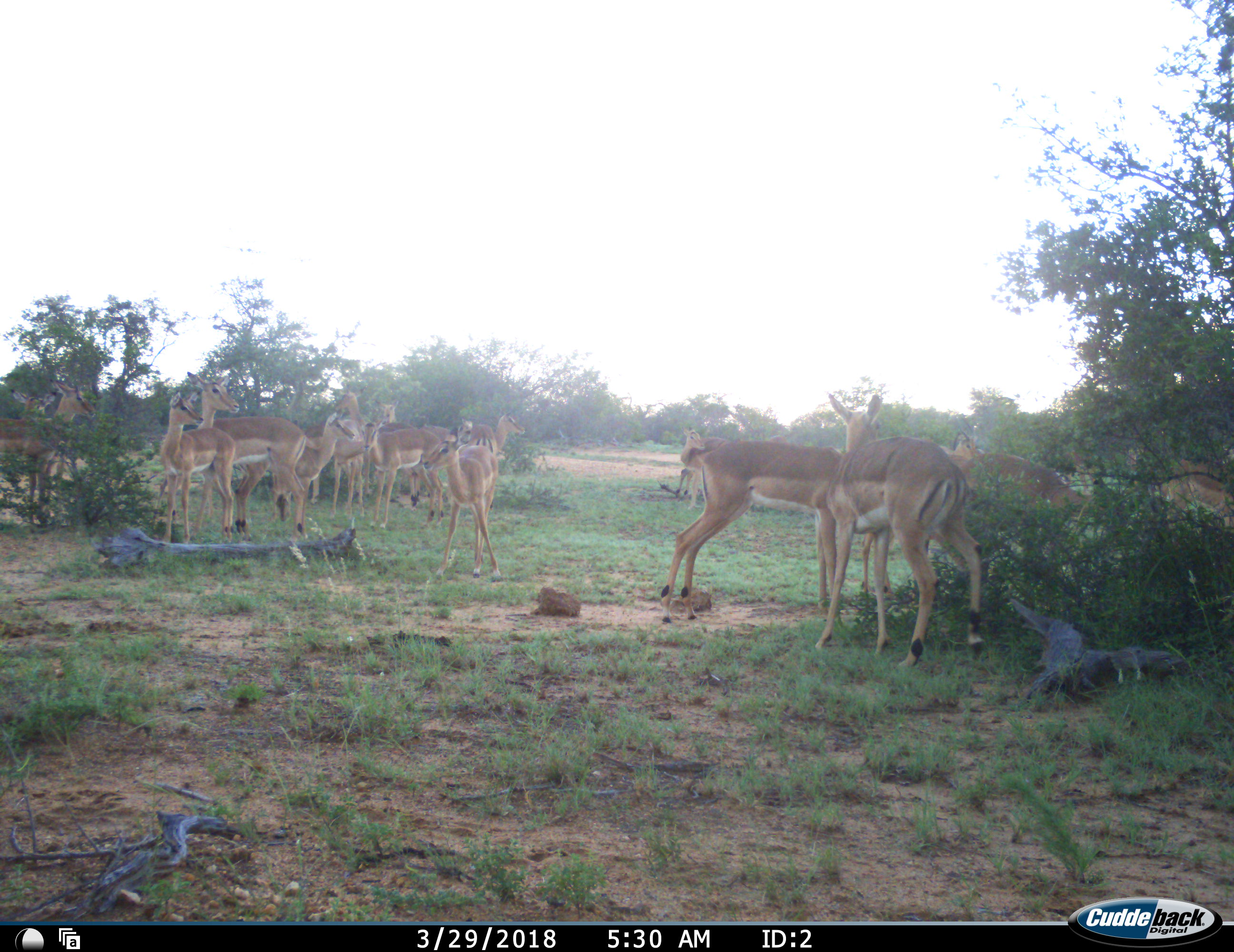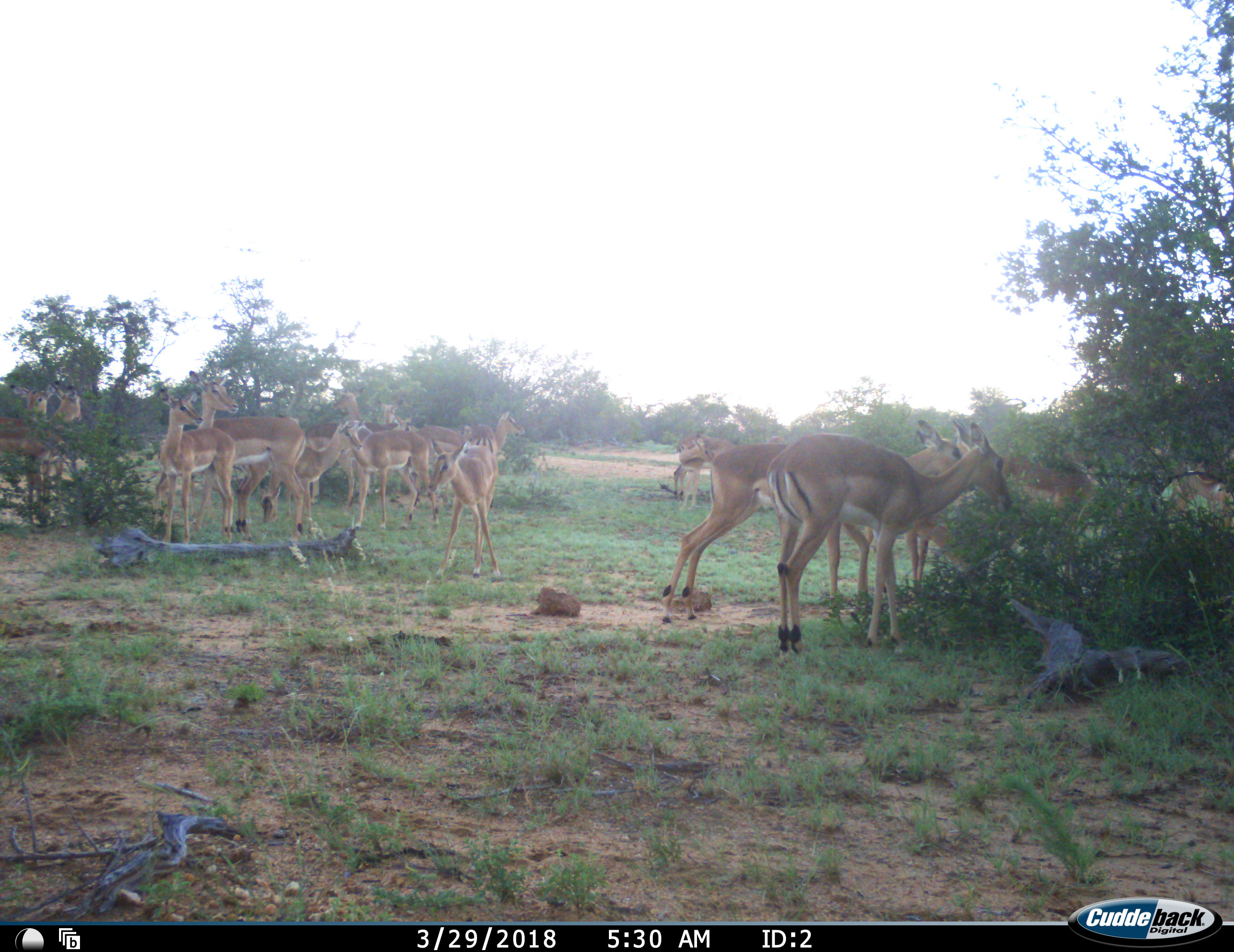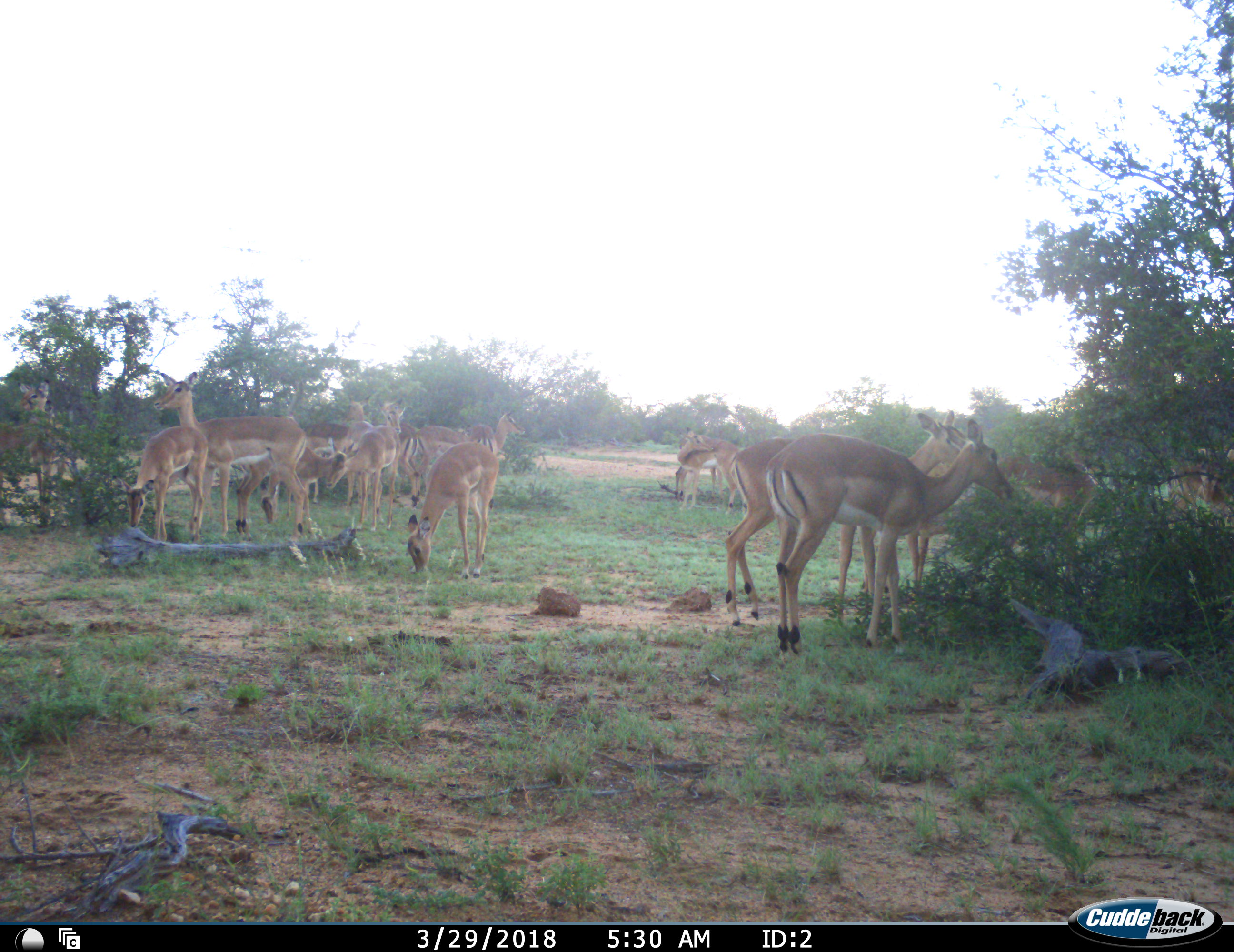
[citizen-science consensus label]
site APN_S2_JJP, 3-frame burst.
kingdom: Animalia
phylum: Chordata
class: Mammalia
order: Artiodactyla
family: Bovidae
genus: Aepyceros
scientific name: Aepyceros melampus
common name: impala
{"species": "impala (Aepyceros melampus)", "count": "11-50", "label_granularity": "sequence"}